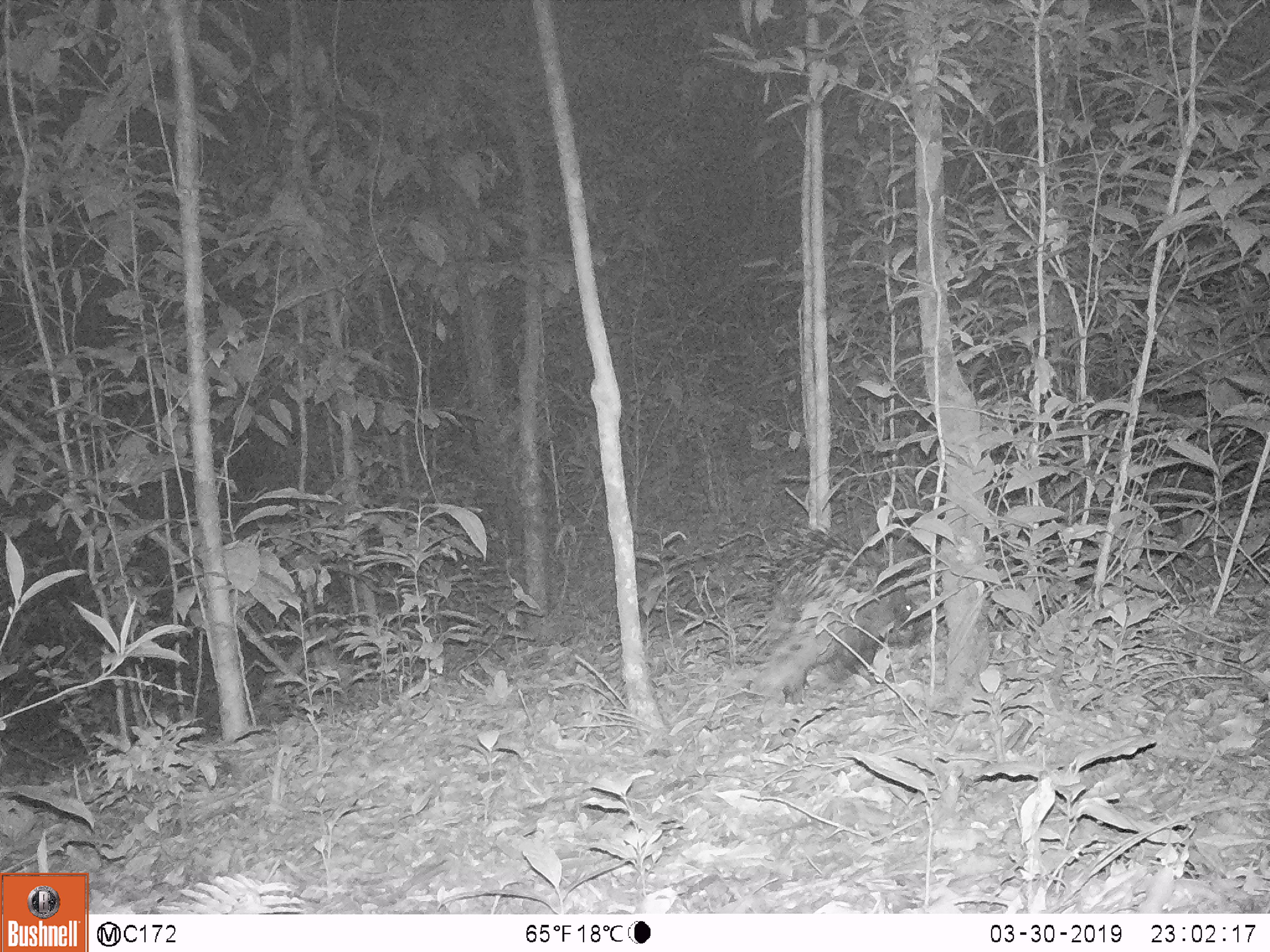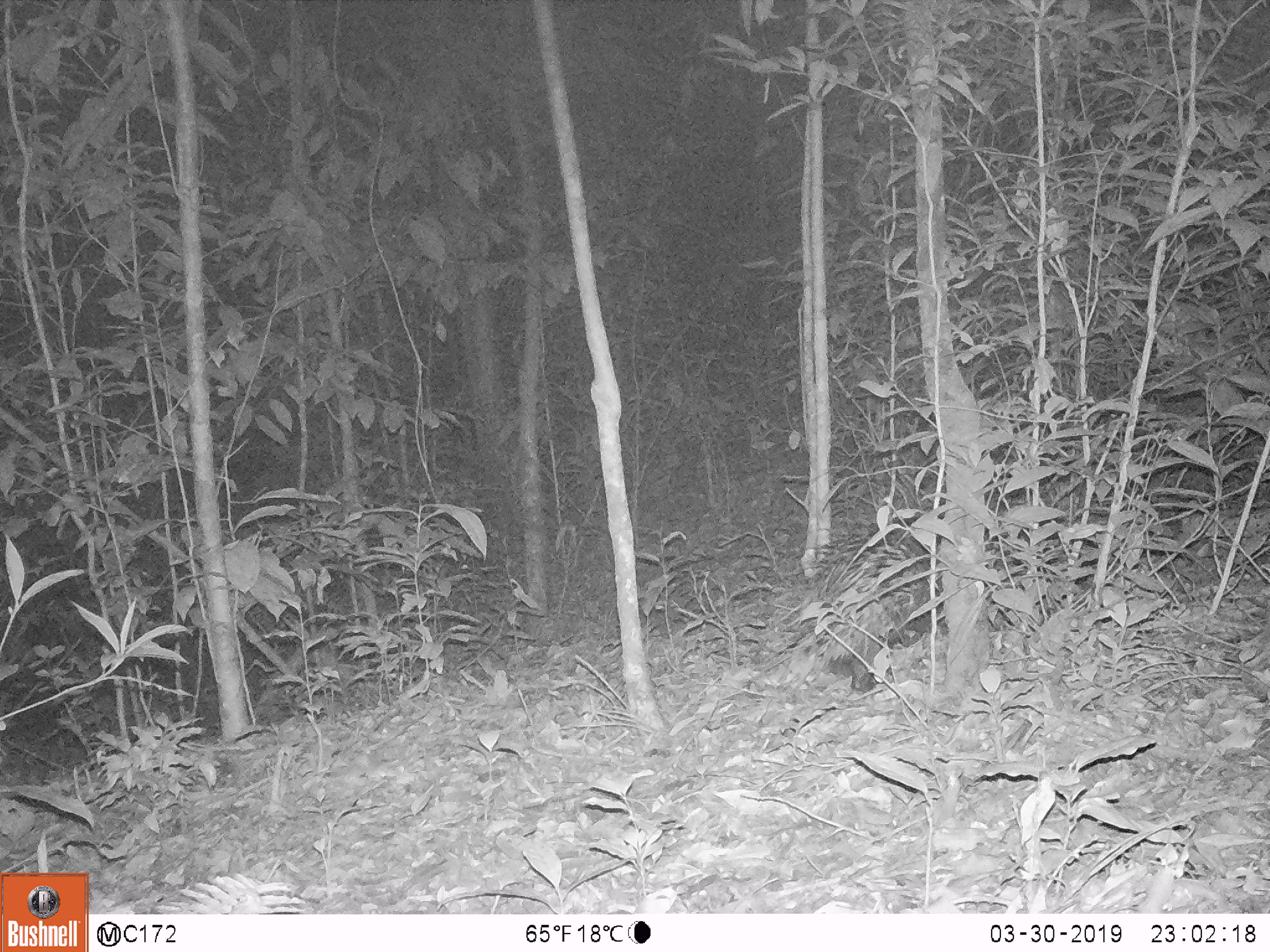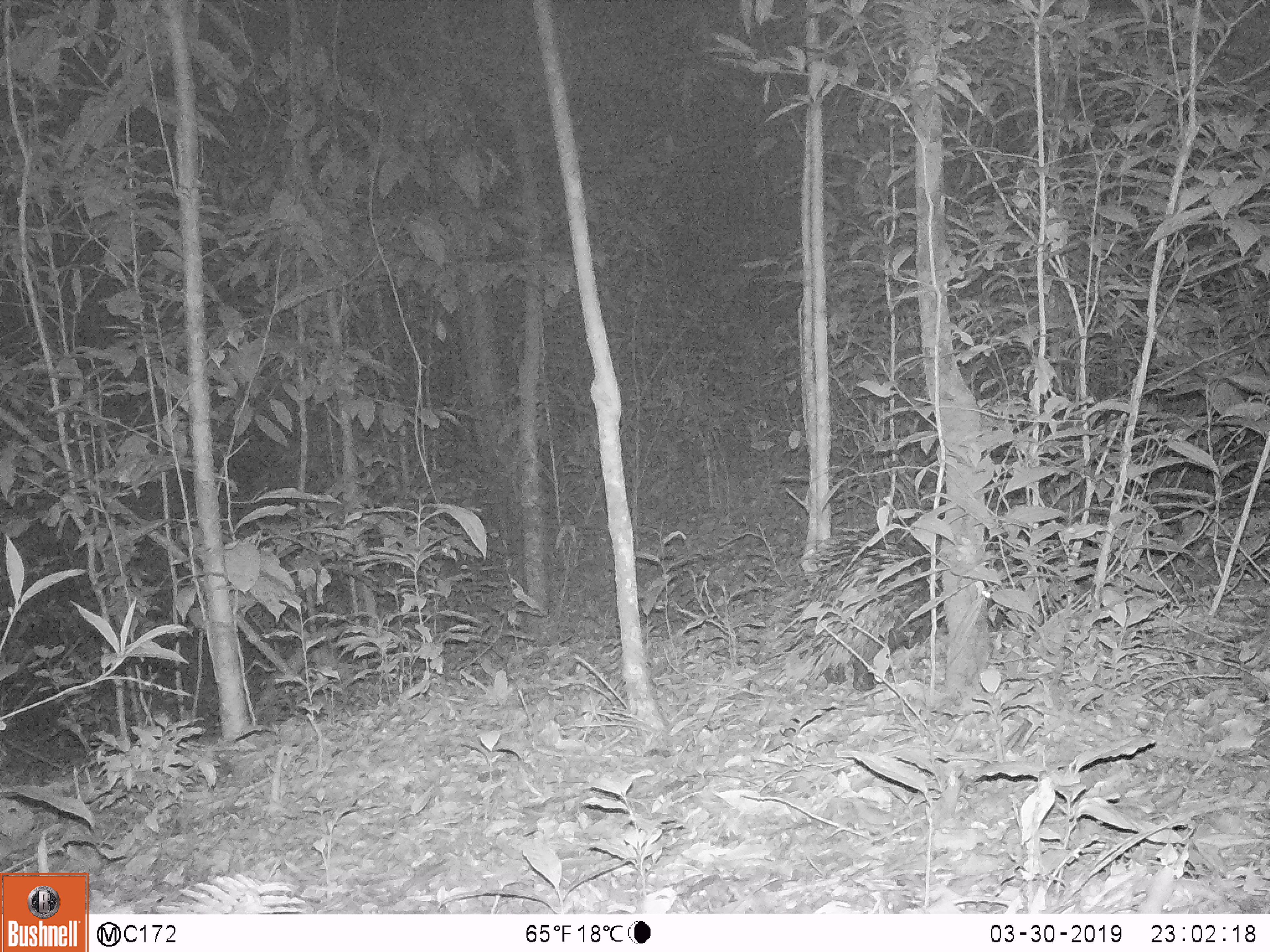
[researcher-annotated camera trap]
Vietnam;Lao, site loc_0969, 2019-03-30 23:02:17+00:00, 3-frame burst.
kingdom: Animalia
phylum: Chordata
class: Mammalia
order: Rodentia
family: Hystricidae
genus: Hystrix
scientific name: Hystrix brachyura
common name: malayan porcupine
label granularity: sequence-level